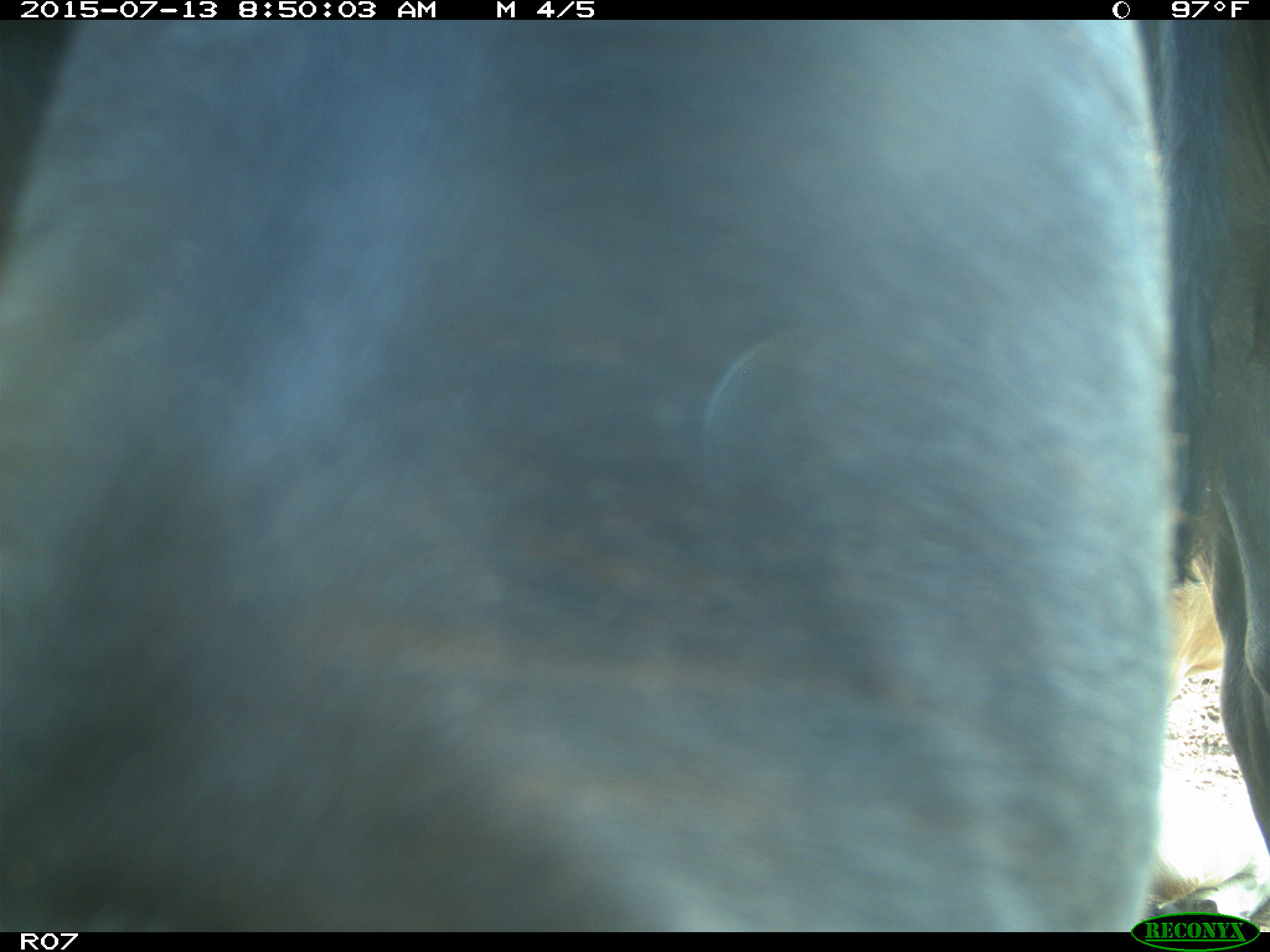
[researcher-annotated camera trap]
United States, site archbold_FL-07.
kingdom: Animalia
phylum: Chordata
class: Mammalia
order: Artiodactyla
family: Bovidae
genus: Bos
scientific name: Bos taurus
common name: domestic cow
Bos taurus (domestic cow).